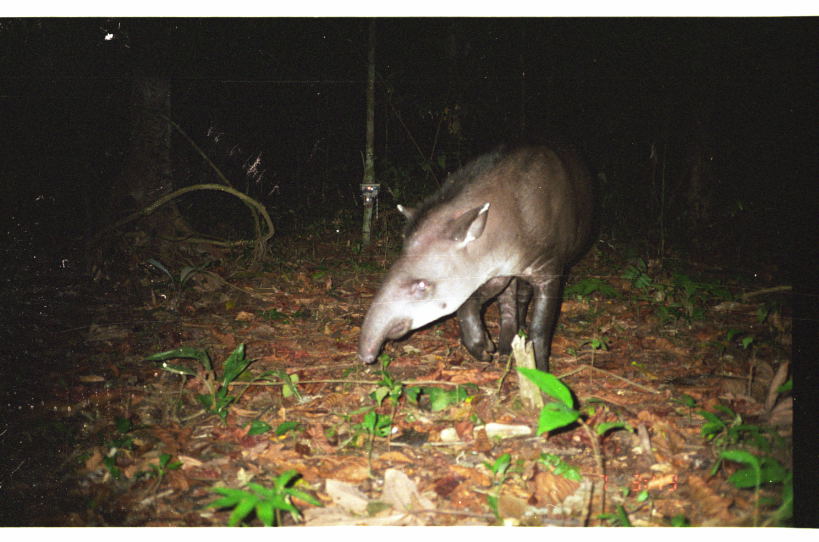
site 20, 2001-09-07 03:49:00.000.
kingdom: Animalia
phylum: Chordata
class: Mammalia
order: Perissodactyla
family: Tapiridae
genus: Tapirus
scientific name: Tapirus terrestris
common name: south american tapir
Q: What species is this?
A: Tapirus terrestris (south american tapir).